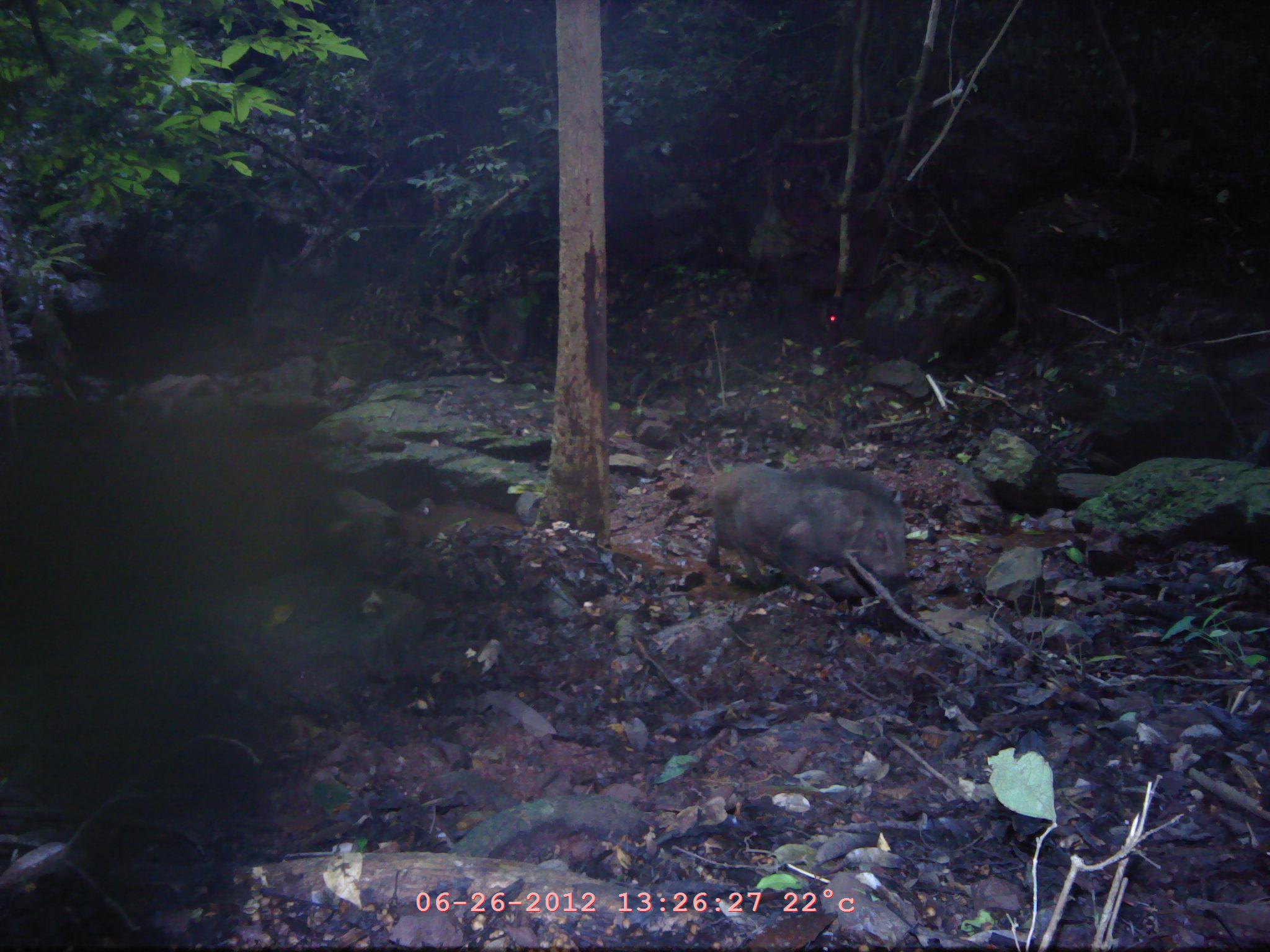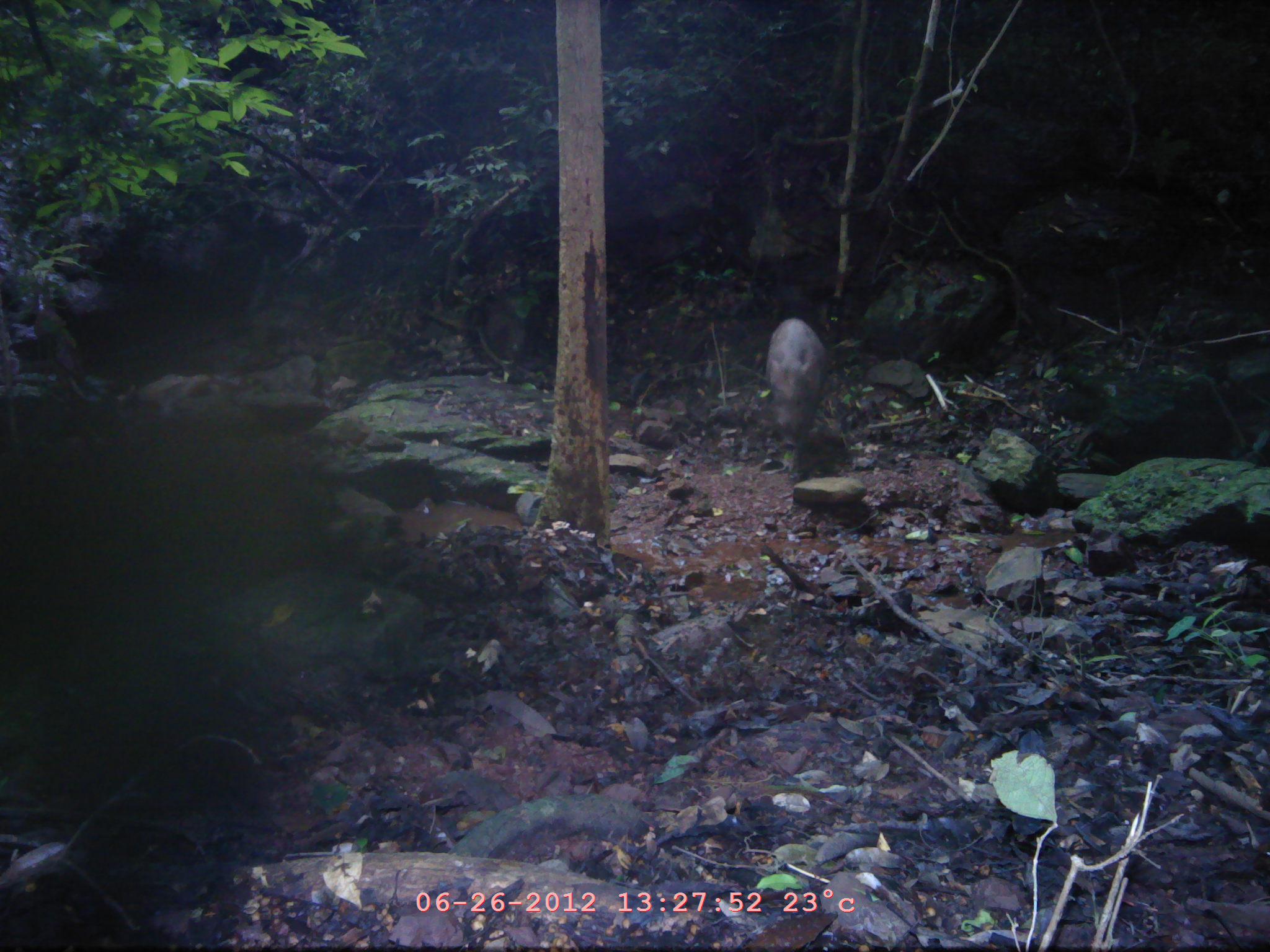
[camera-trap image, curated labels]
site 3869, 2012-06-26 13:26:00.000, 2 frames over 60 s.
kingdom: Animalia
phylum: Chordata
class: Mammalia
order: Artiodactyla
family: Suidae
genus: Sus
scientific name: Sus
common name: pigs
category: sus sp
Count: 1.